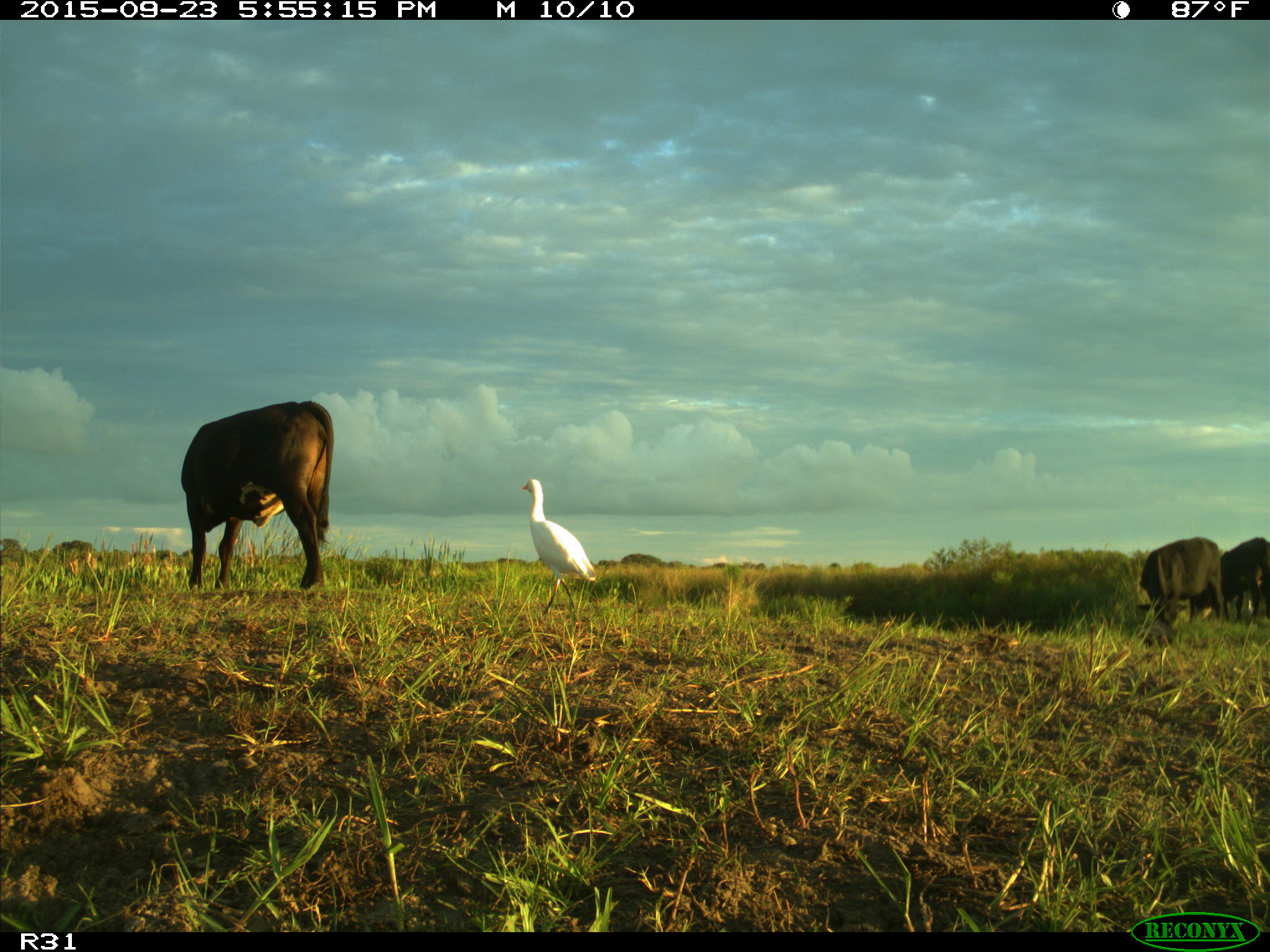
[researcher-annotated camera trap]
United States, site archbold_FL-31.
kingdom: Animalia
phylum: Chordata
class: Mammalia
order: Artiodactyla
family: Bovidae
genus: Bos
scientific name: Bos taurus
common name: domestic cow